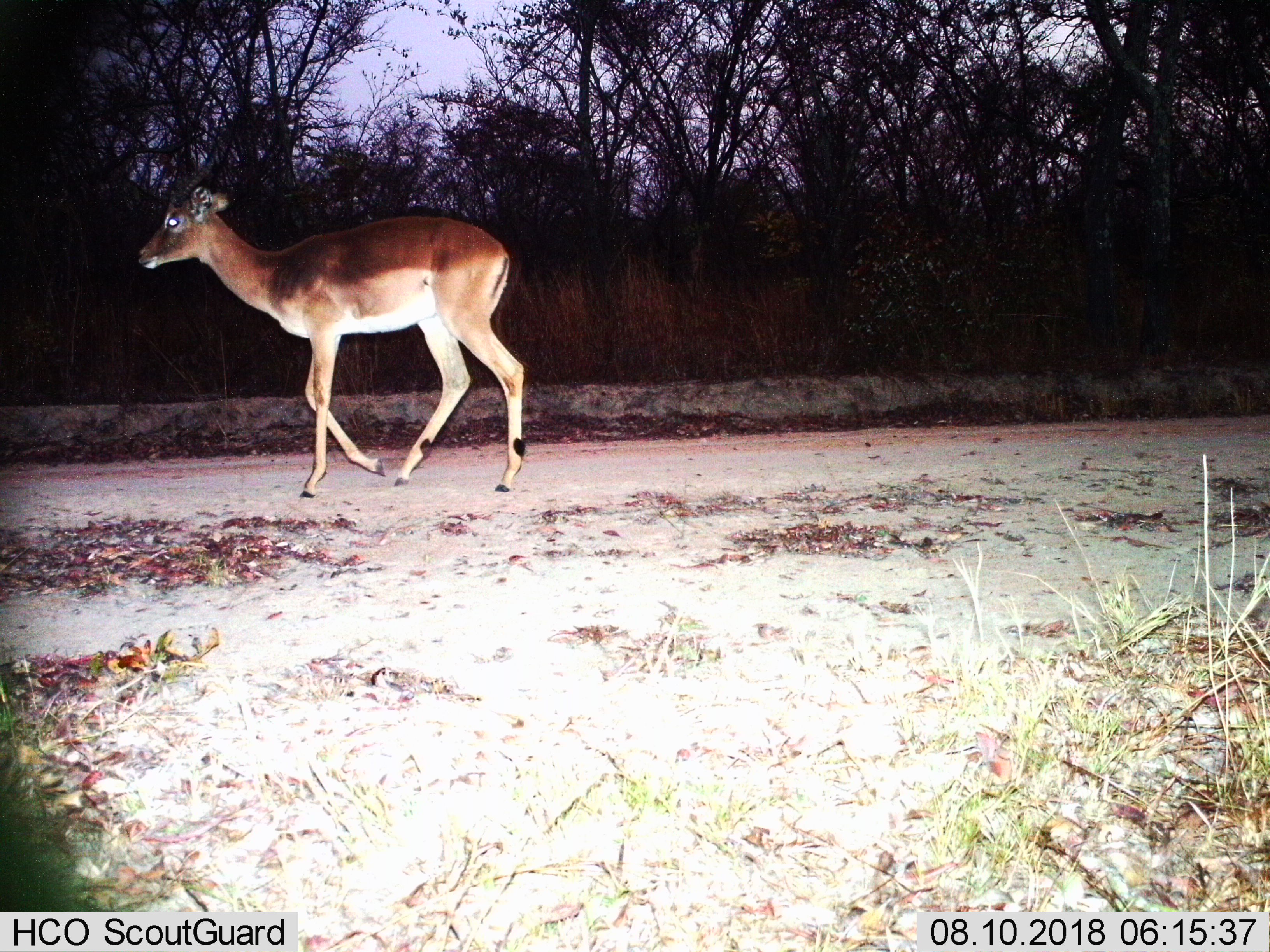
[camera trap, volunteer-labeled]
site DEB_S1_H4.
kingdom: Animalia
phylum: Chordata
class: Mammalia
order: Artiodactyla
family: Bovidae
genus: Aepyceros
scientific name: Aepyceros melampus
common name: impala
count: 1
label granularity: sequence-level